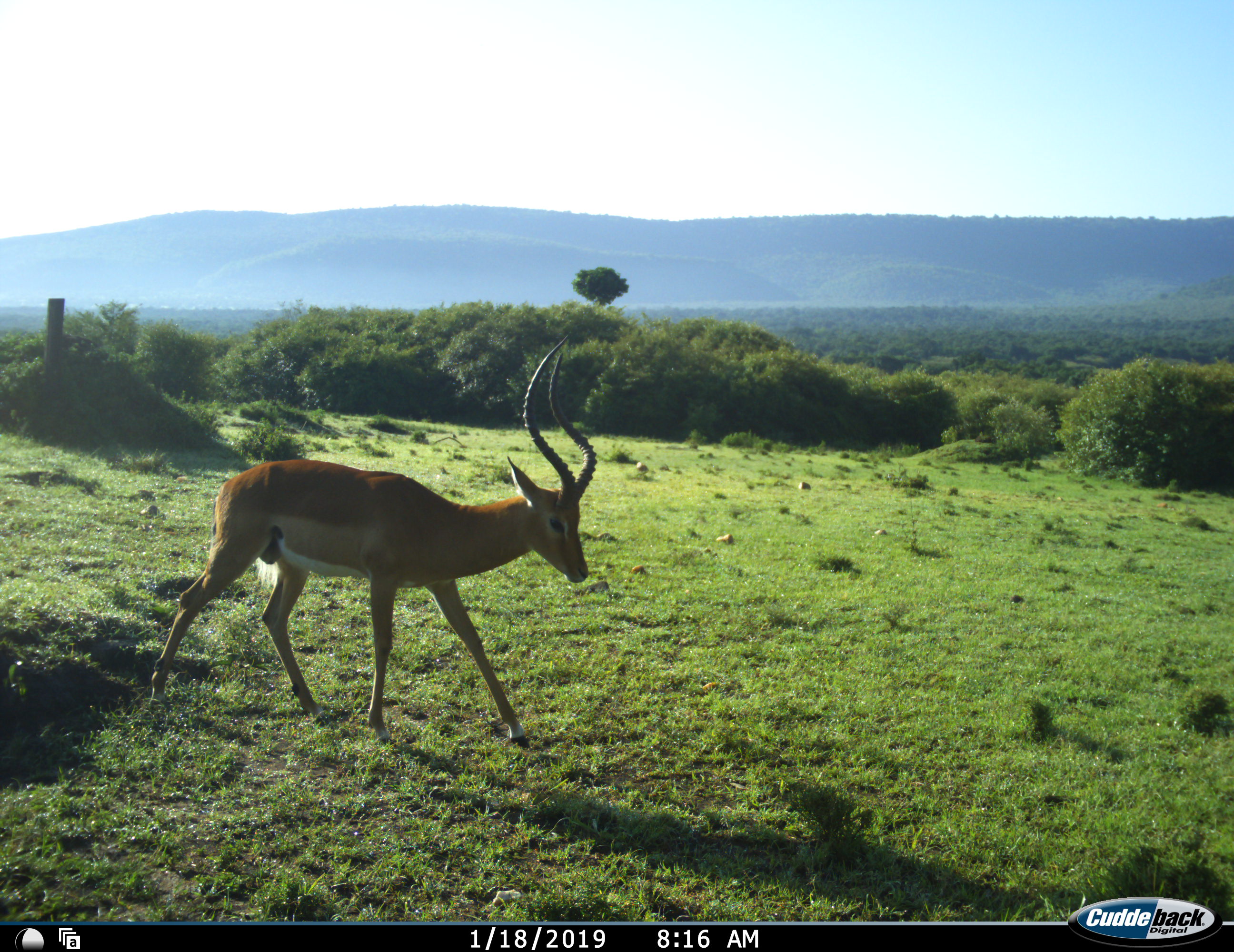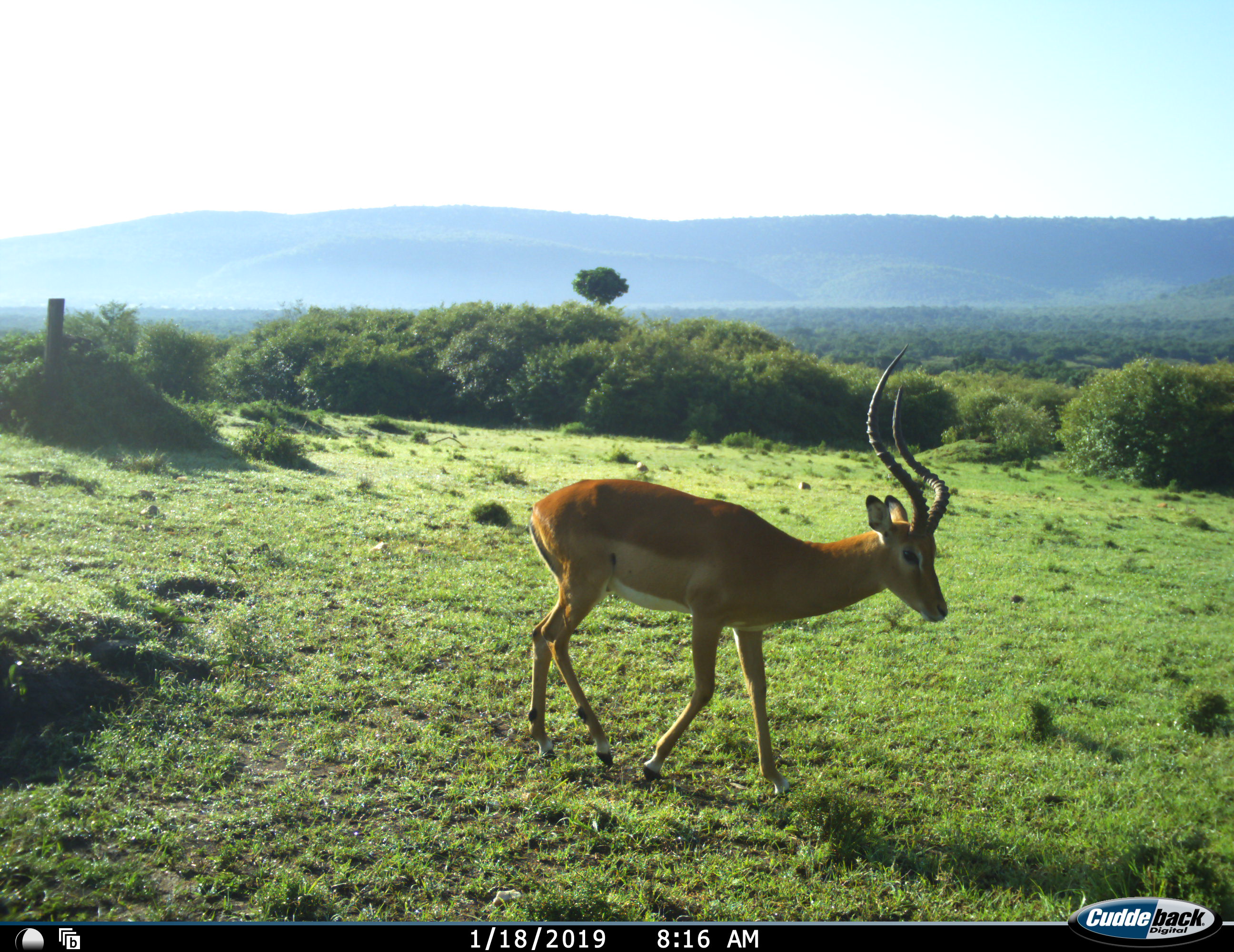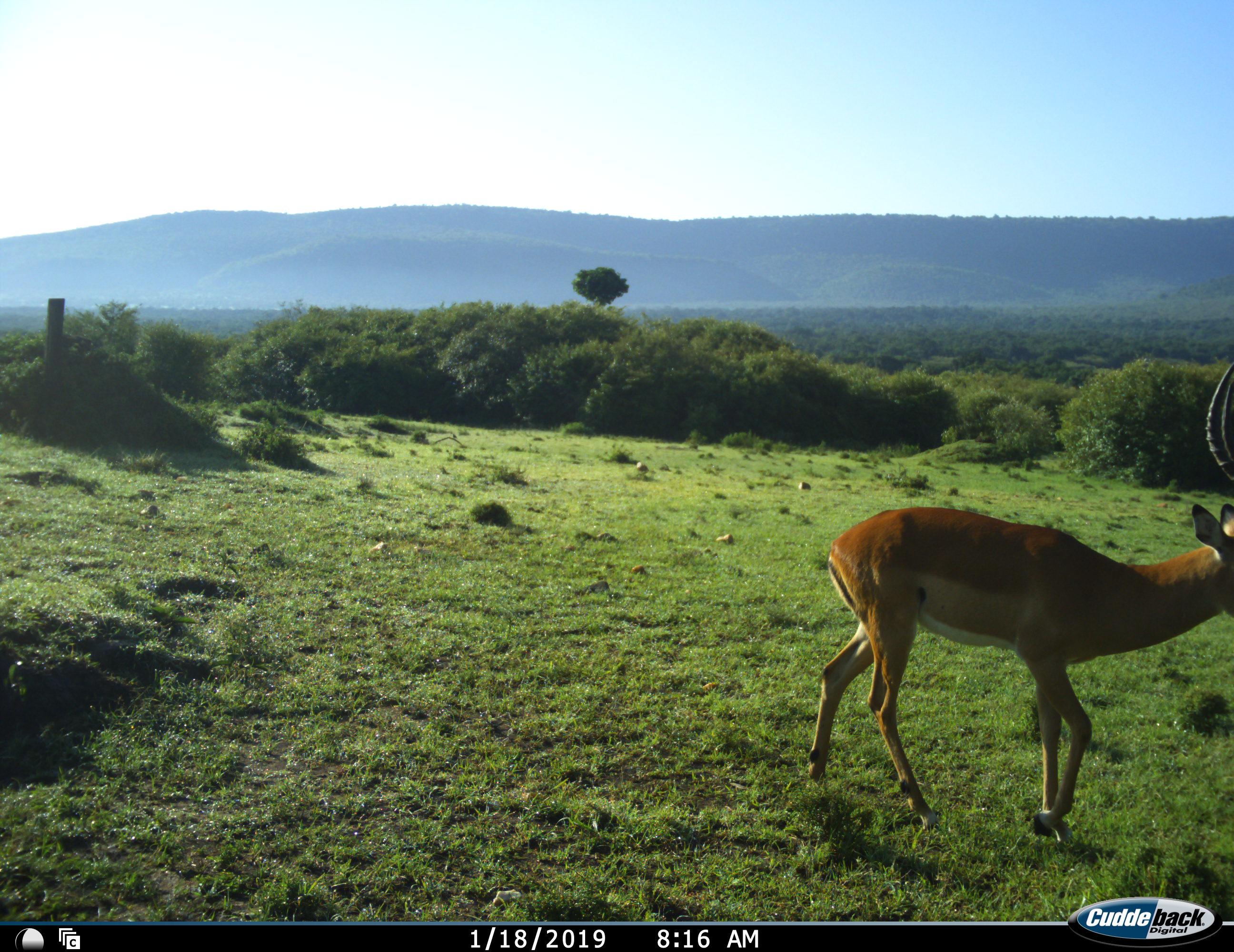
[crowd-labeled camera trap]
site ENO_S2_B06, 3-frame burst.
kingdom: Animalia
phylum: Chordata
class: Mammalia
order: Artiodactyla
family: Bovidae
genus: Aepyceros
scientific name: Aepyceros melampus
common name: impala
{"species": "impala (Aepyceros melampus)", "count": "1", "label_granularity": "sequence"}